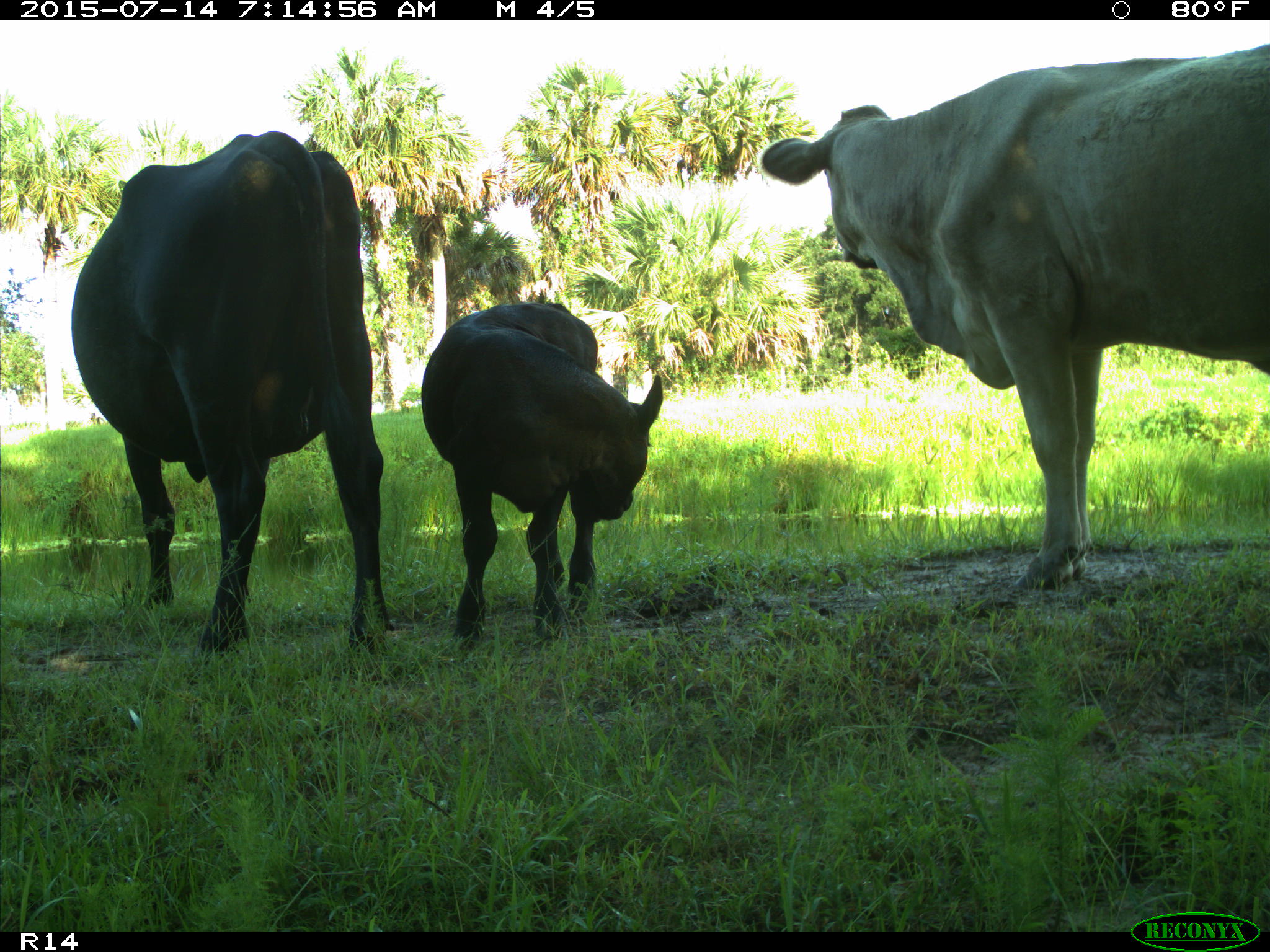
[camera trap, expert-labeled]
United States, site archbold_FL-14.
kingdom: Animalia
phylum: Chordata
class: Mammalia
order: Artiodactyla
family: Bovidae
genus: Bos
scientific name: Bos taurus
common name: domestic cow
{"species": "Bos taurus (domestic cow)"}